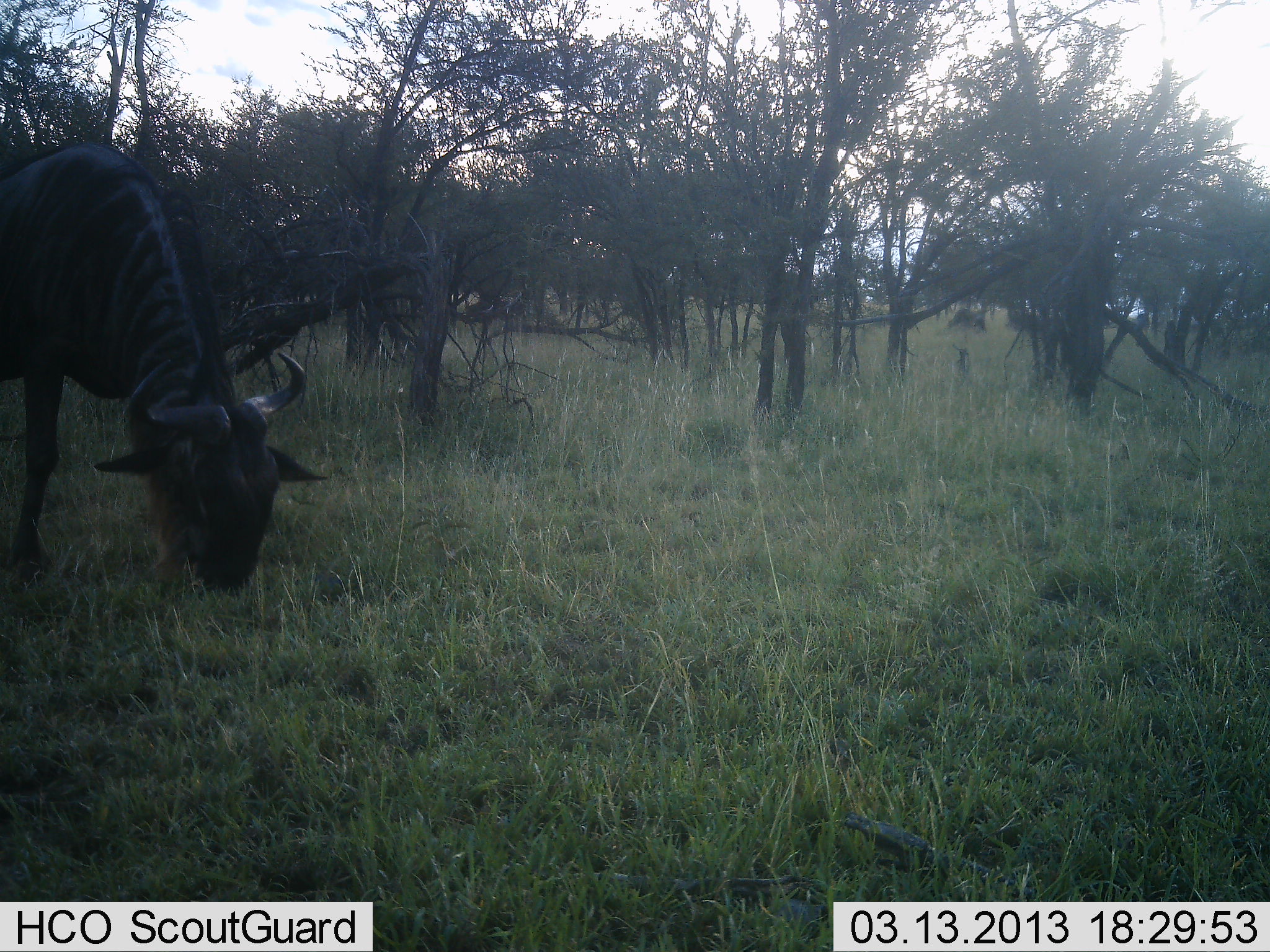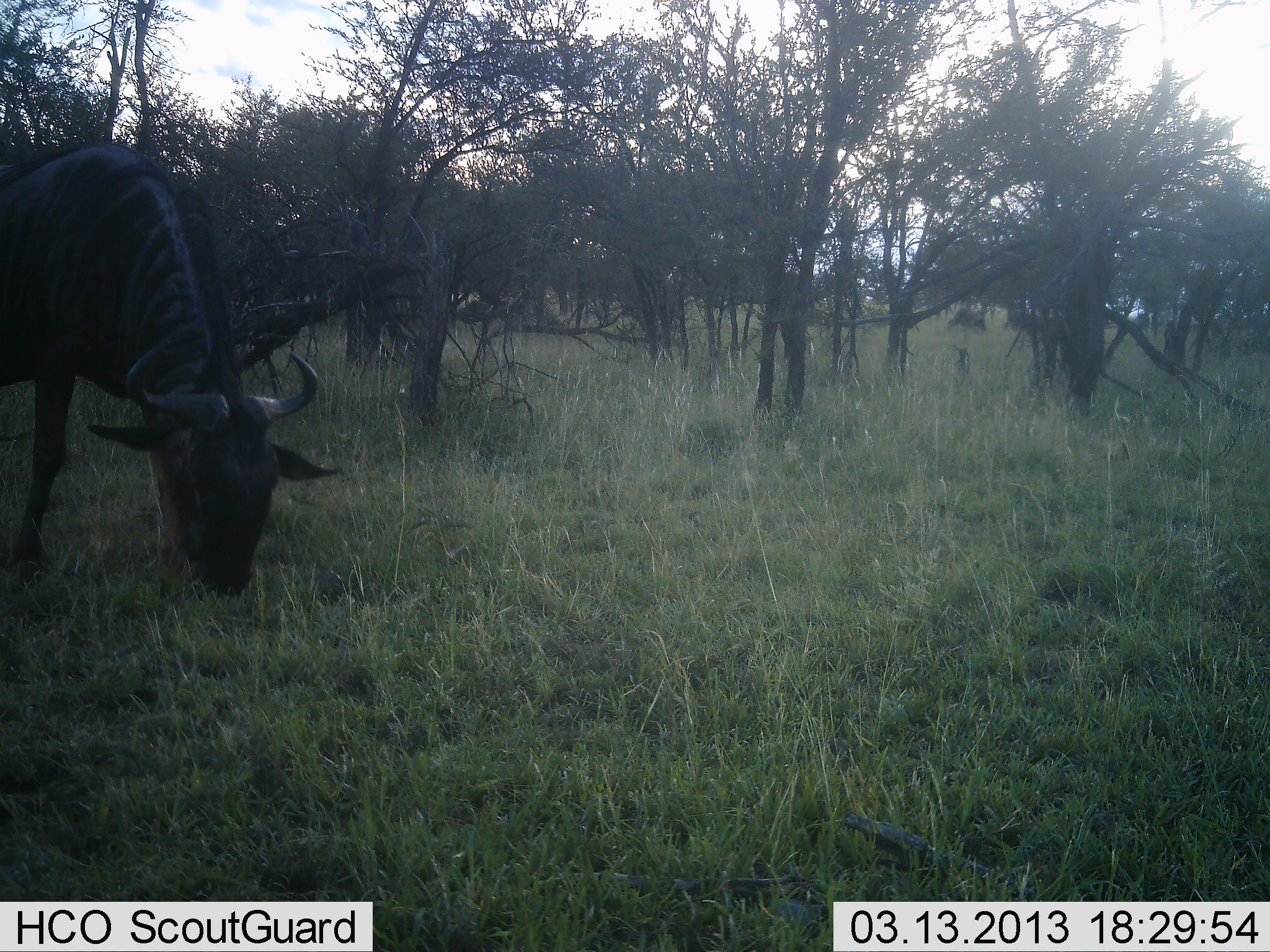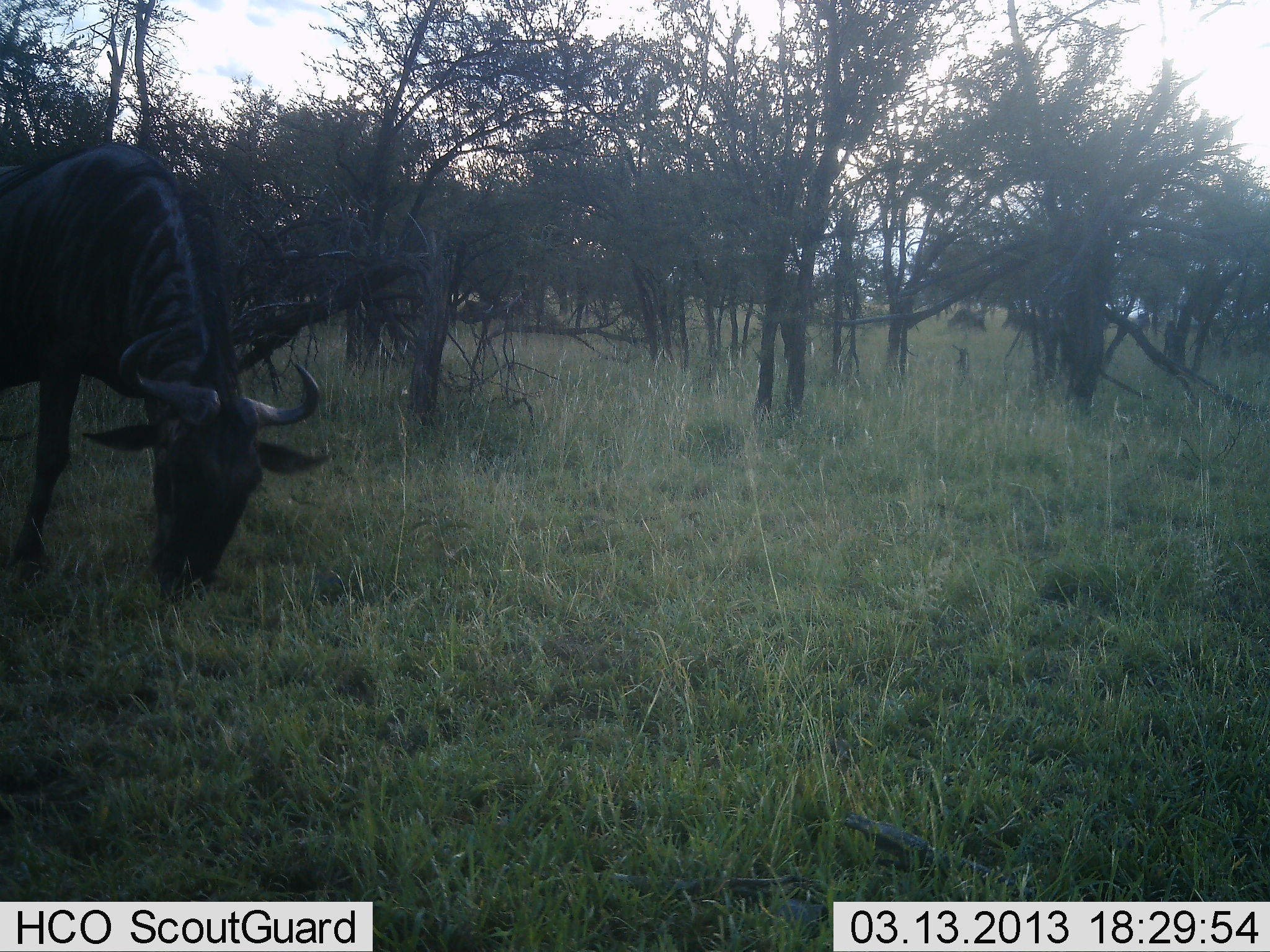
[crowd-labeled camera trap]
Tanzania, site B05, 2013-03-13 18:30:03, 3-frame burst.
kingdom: Animalia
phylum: Chordata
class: Mammalia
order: Artiodactyla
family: Bovidae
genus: Connochaetes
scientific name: Connochaetes taurinus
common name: blue wildebeest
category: wildebeest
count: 1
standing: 14%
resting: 0%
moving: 6%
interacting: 3%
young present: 0%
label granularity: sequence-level